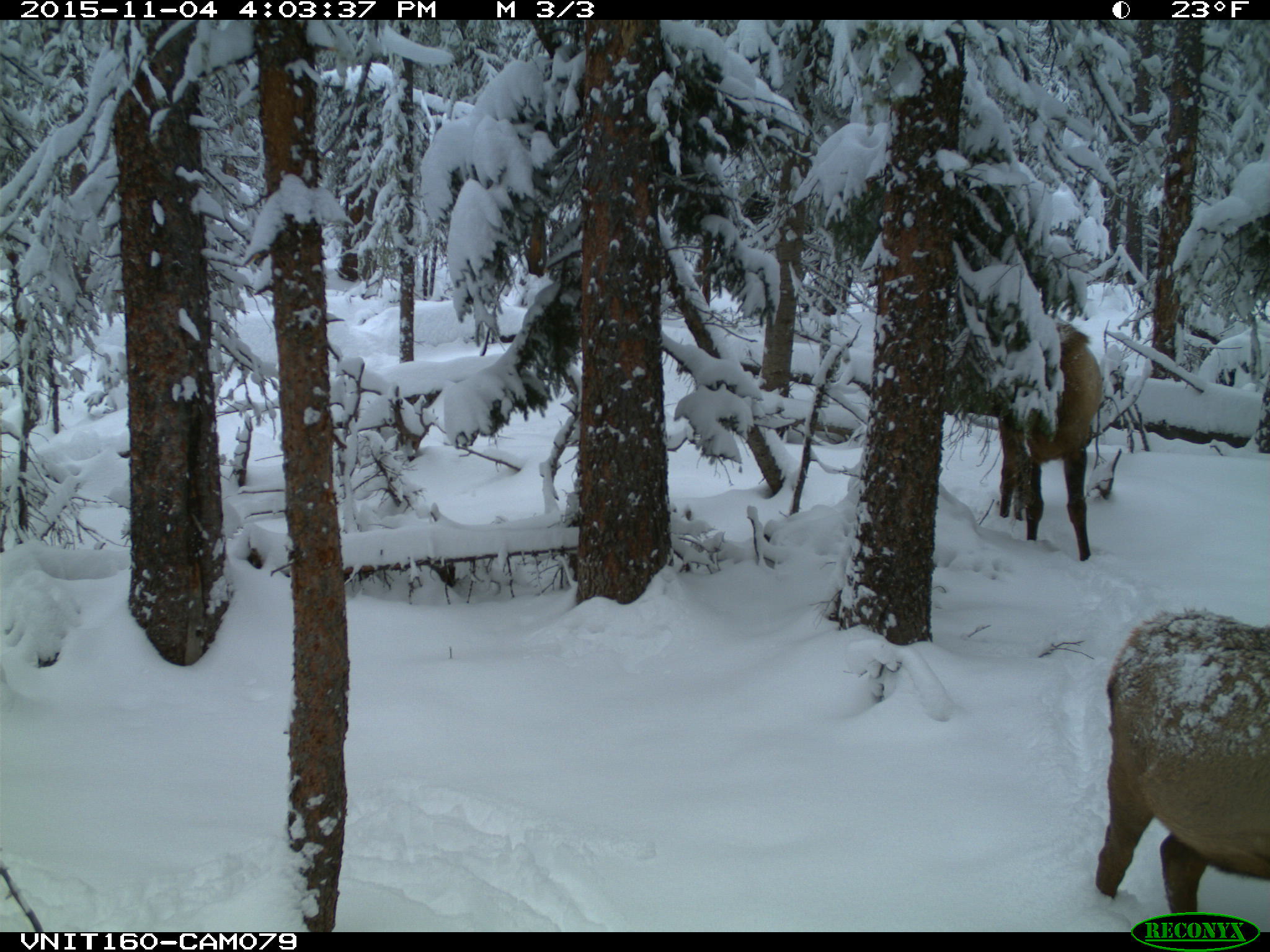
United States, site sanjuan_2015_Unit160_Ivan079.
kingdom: Animalia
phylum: Chordata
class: Mammalia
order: Artiodactyla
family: Cervidae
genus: Cervus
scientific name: Cervus elaphus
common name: red deer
Cervus elaphus (red deer).